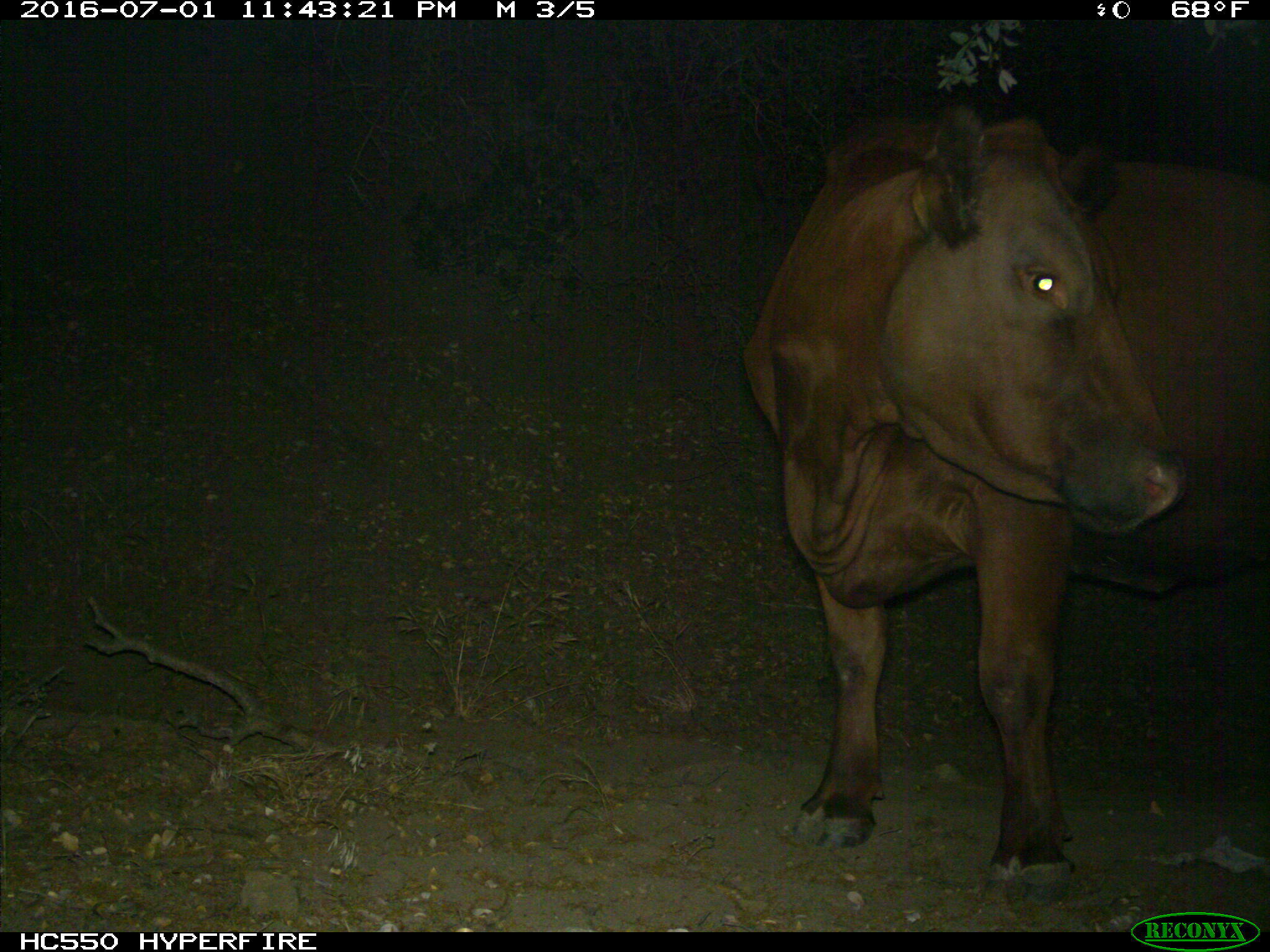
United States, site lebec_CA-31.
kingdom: Animalia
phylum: Chordata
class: Mammalia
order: Artiodactyla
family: Bovidae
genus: Bos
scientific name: Bos taurus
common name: domestic cow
Bos taurus (domestic cow).